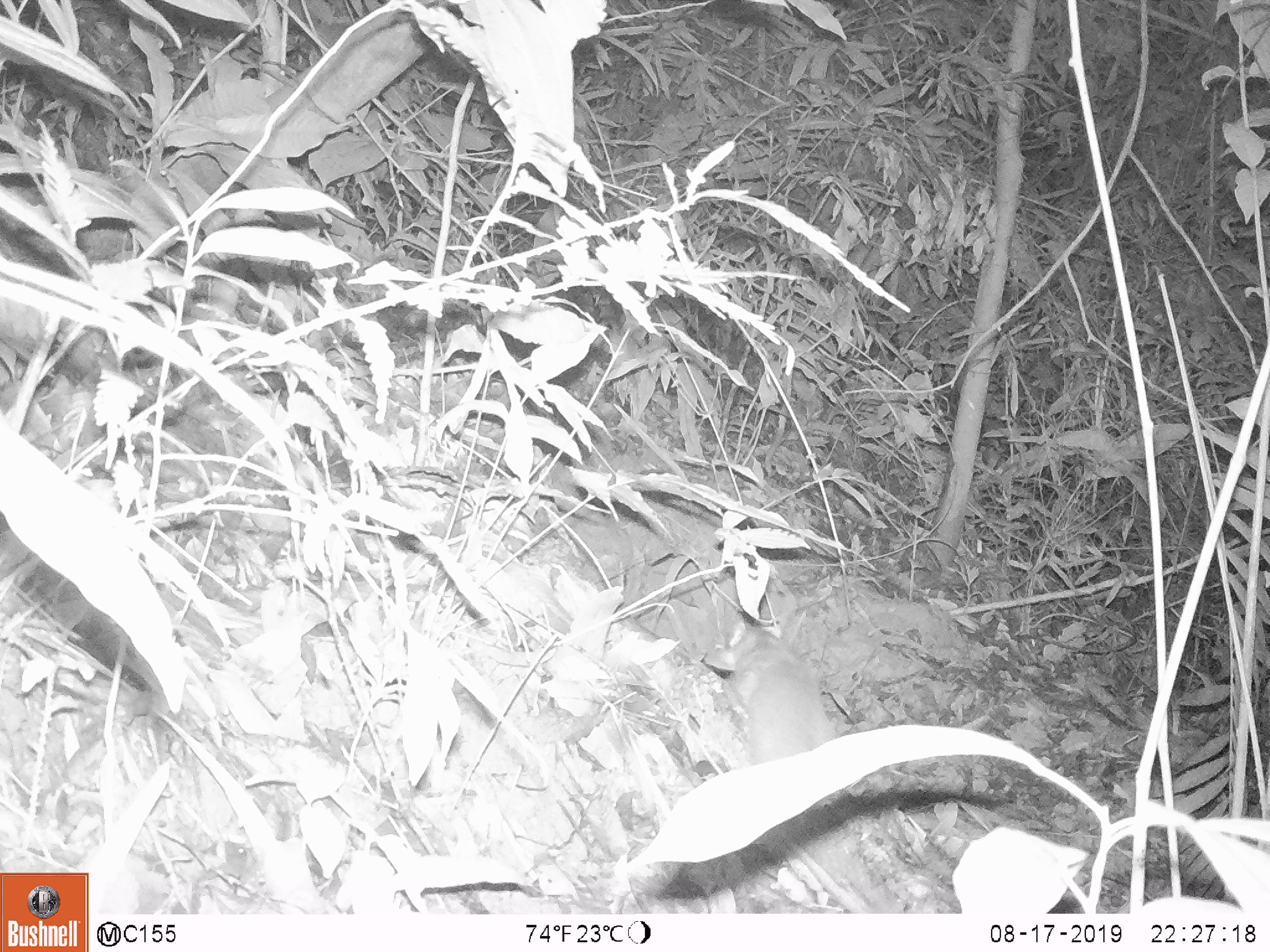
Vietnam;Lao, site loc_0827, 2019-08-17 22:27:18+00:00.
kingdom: Animalia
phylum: Chordata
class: Mammalia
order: Carnivora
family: Mustelidae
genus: Melogale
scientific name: Melogale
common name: ferret badger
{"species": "ferret badger (Melogale)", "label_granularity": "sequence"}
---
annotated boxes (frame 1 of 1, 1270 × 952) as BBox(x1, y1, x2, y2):
ferret badger: BBox(730, 629, 839, 764)